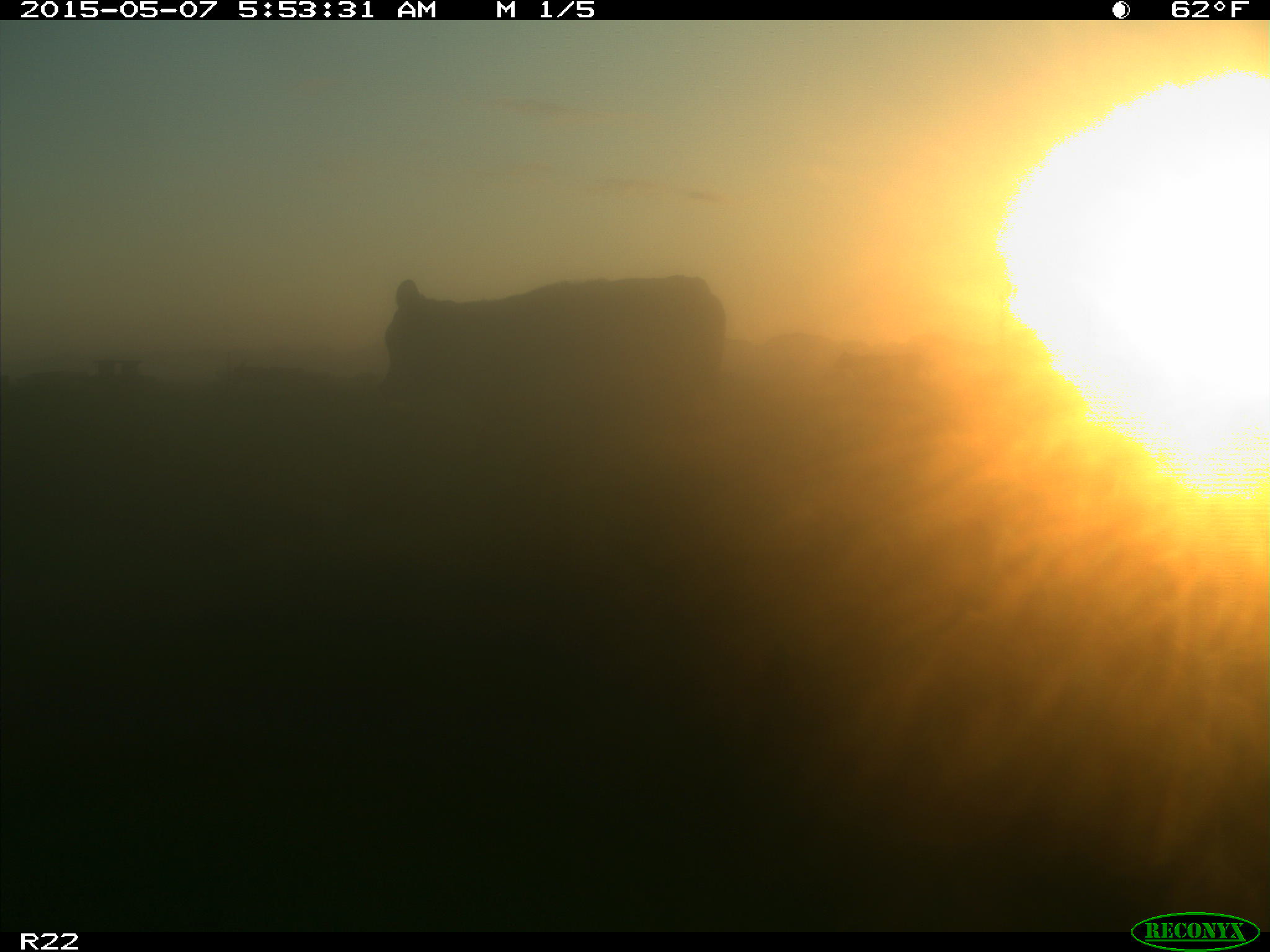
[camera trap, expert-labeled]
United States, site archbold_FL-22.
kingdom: Animalia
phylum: Chordata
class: Mammalia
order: Artiodactyla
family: Bovidae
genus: Bos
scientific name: Bos taurus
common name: domestic cow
Bos taurus (domestic cow).